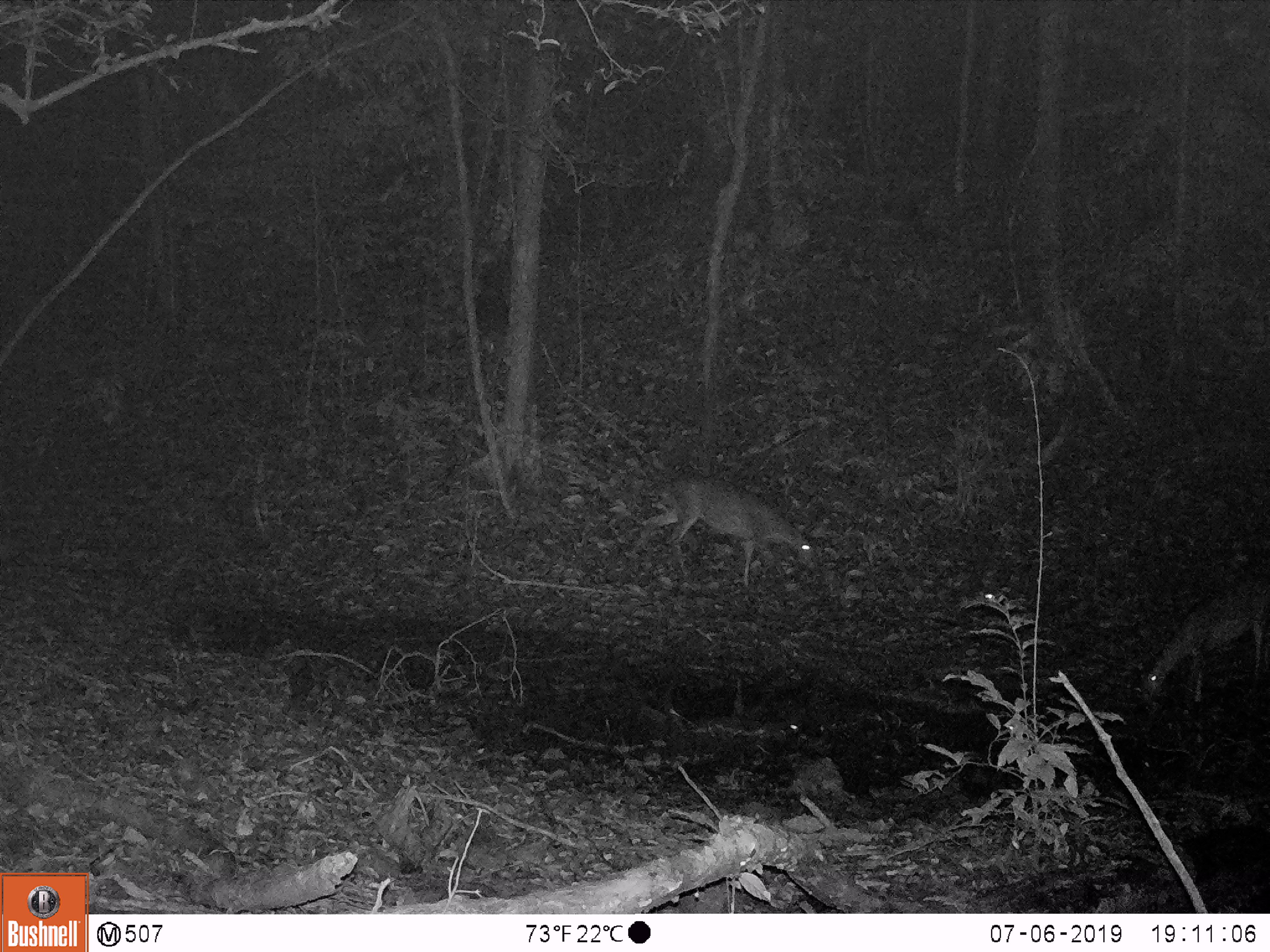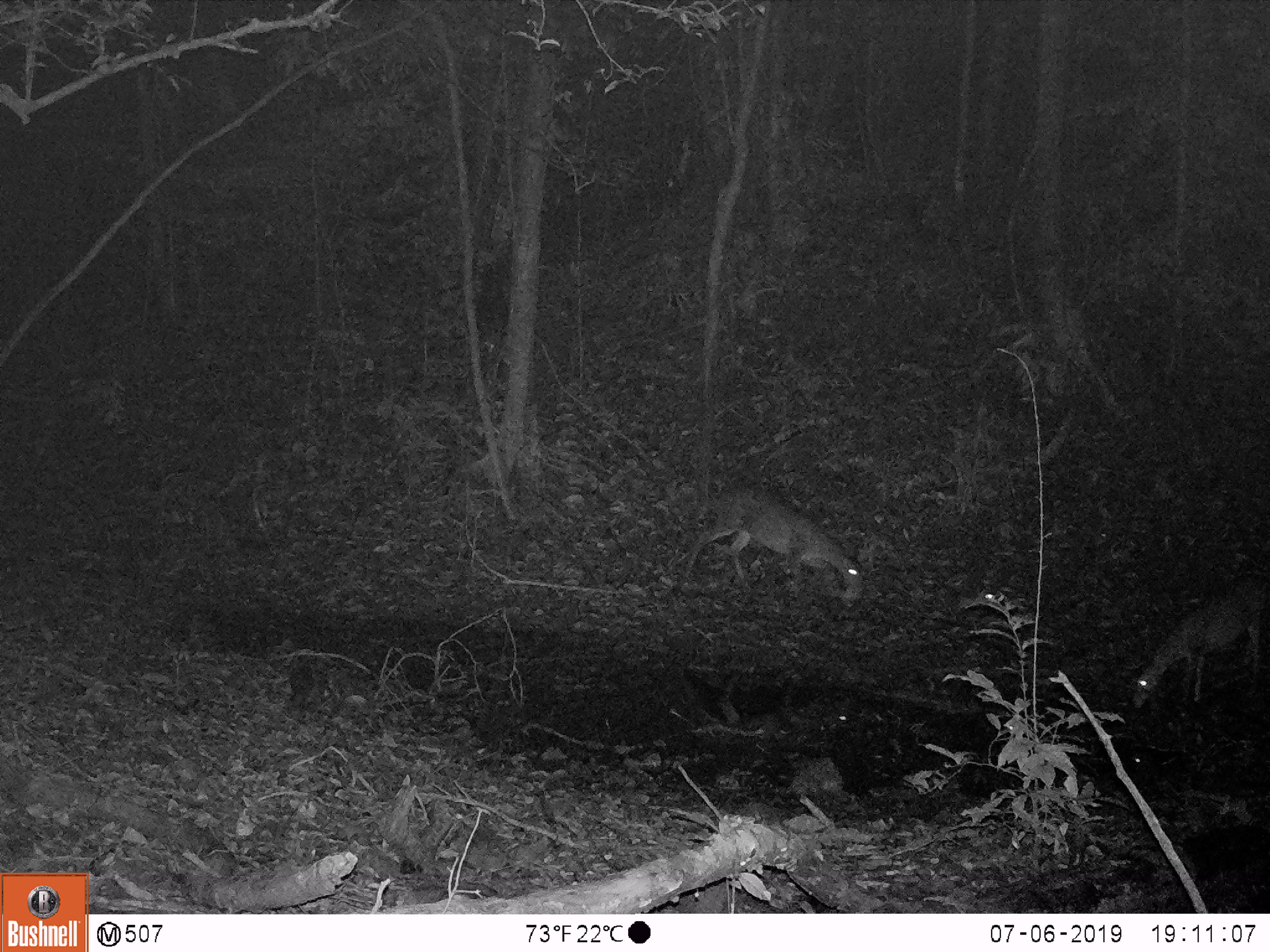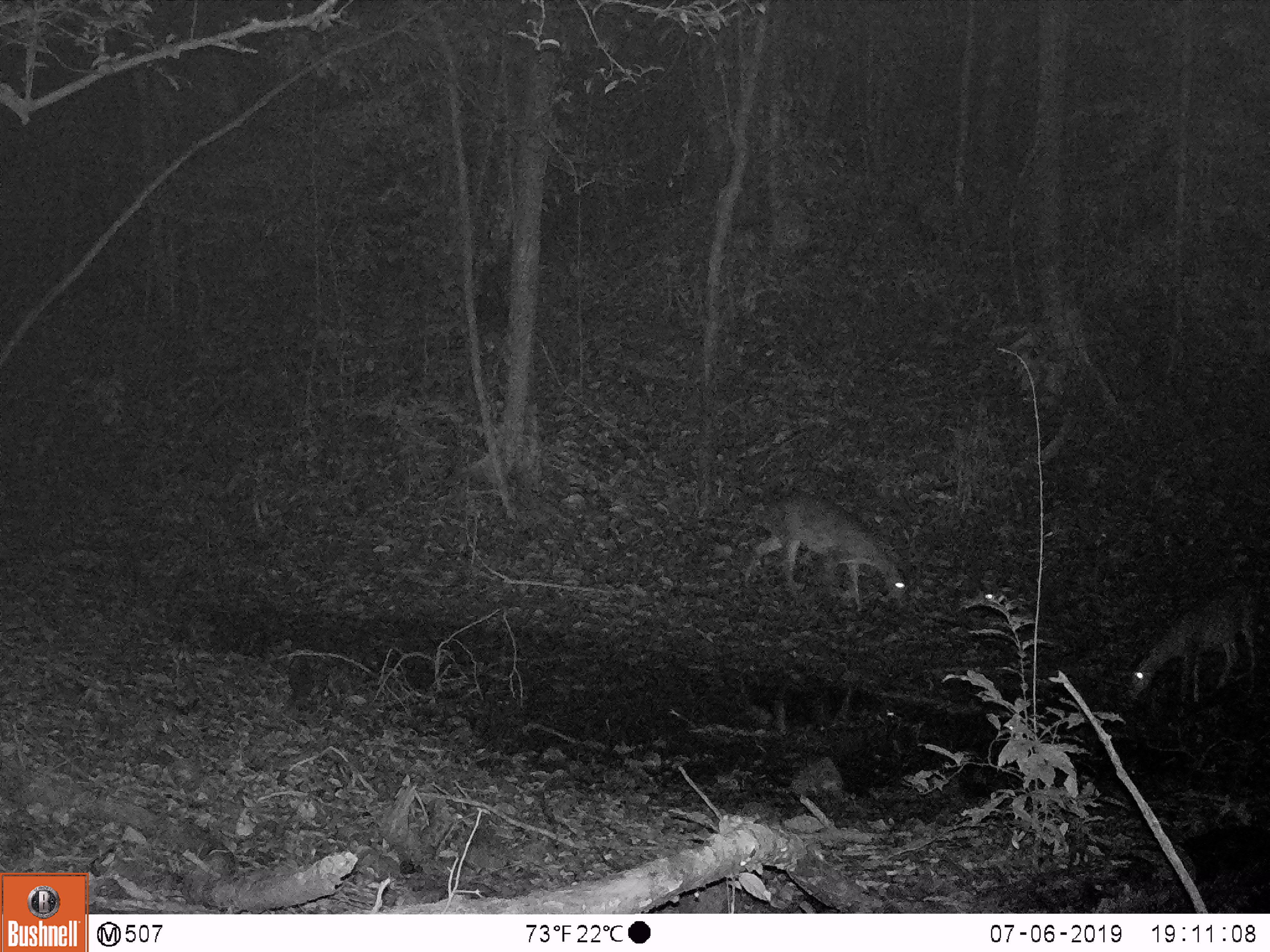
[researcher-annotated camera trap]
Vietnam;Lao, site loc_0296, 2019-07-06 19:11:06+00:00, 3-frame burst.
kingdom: Animalia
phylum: Chordata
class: Mammalia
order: Artiodactyla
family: Cervidae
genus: Muntiacus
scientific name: Muntiacus vuquangensis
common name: large-antlered muntjac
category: large antlered muntjac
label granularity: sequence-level